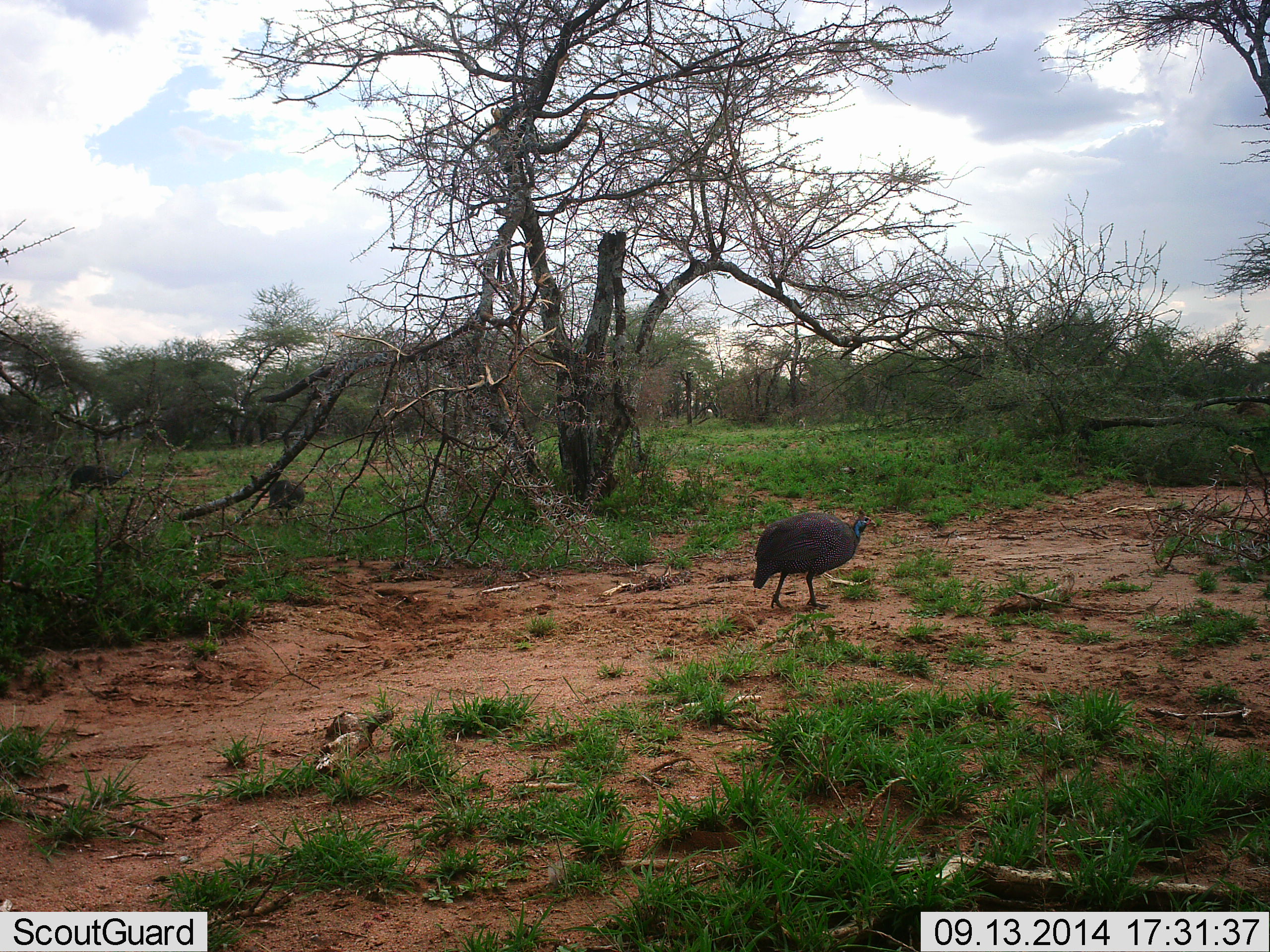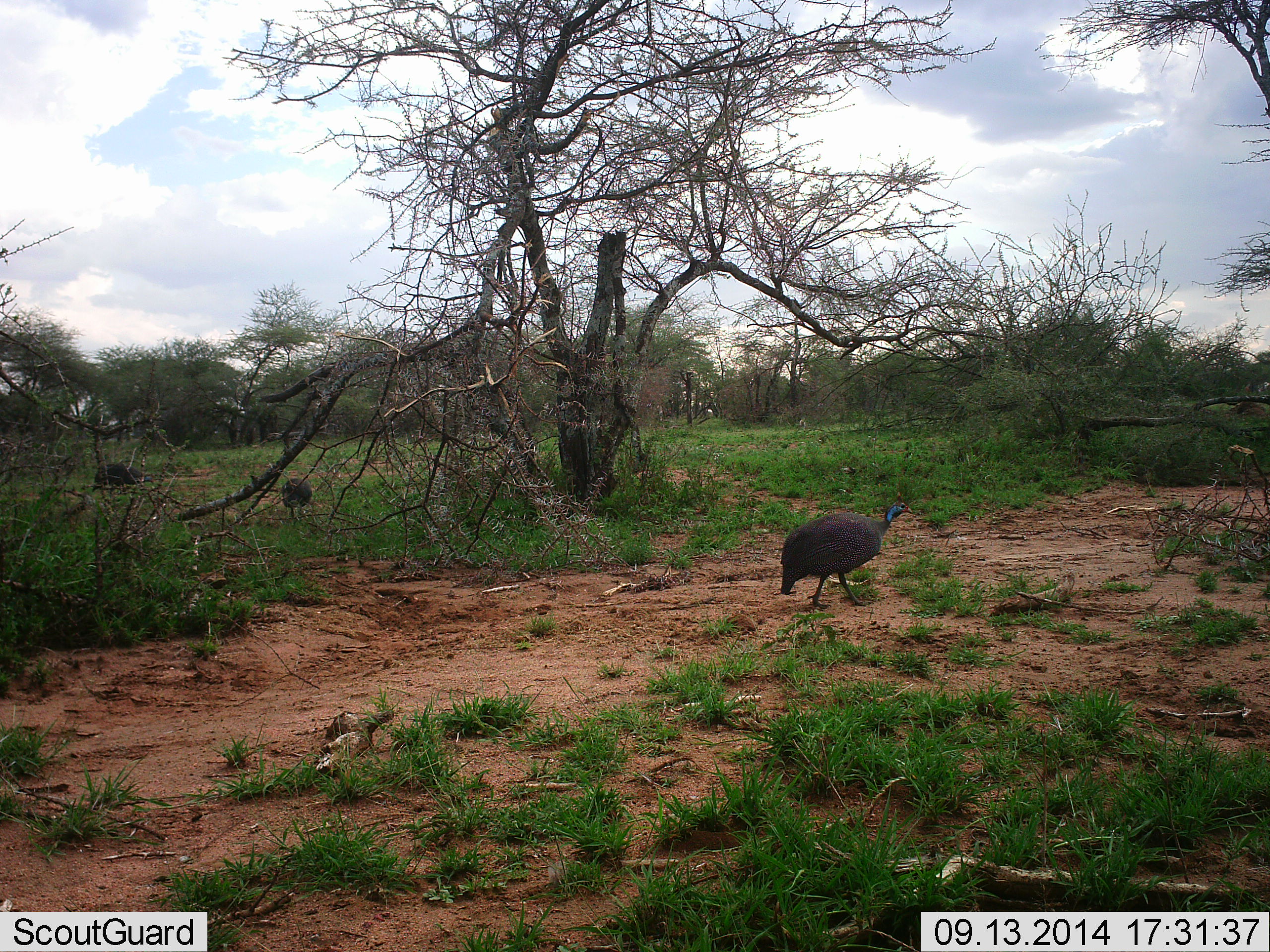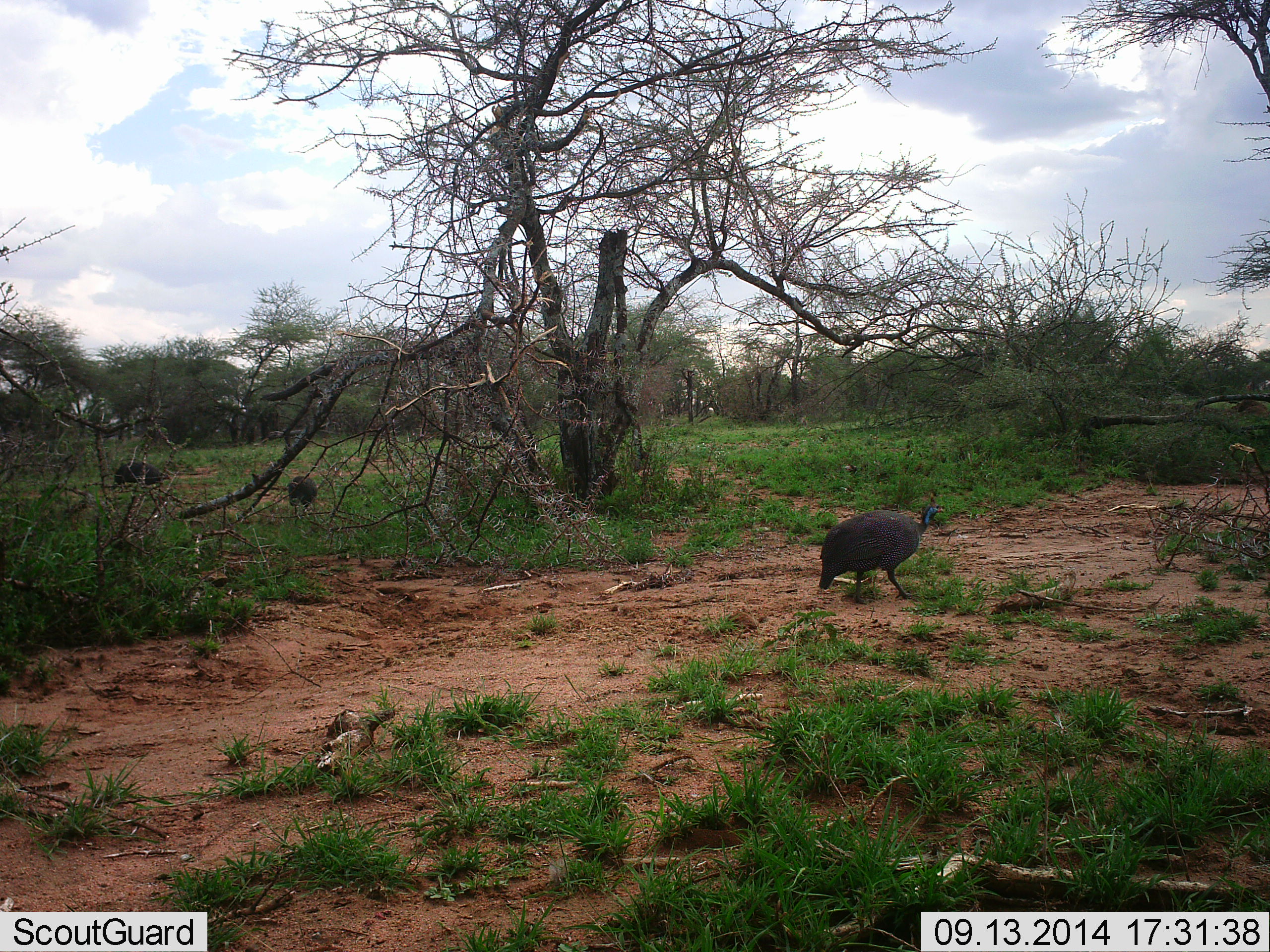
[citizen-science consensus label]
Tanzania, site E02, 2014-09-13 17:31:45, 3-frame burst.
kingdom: Animalia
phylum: Chordata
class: Aves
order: Galliformes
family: Numididae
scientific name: Numididae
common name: guinea fowl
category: guineafowl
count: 3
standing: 10%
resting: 0%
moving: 100%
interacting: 0%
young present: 0%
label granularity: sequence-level